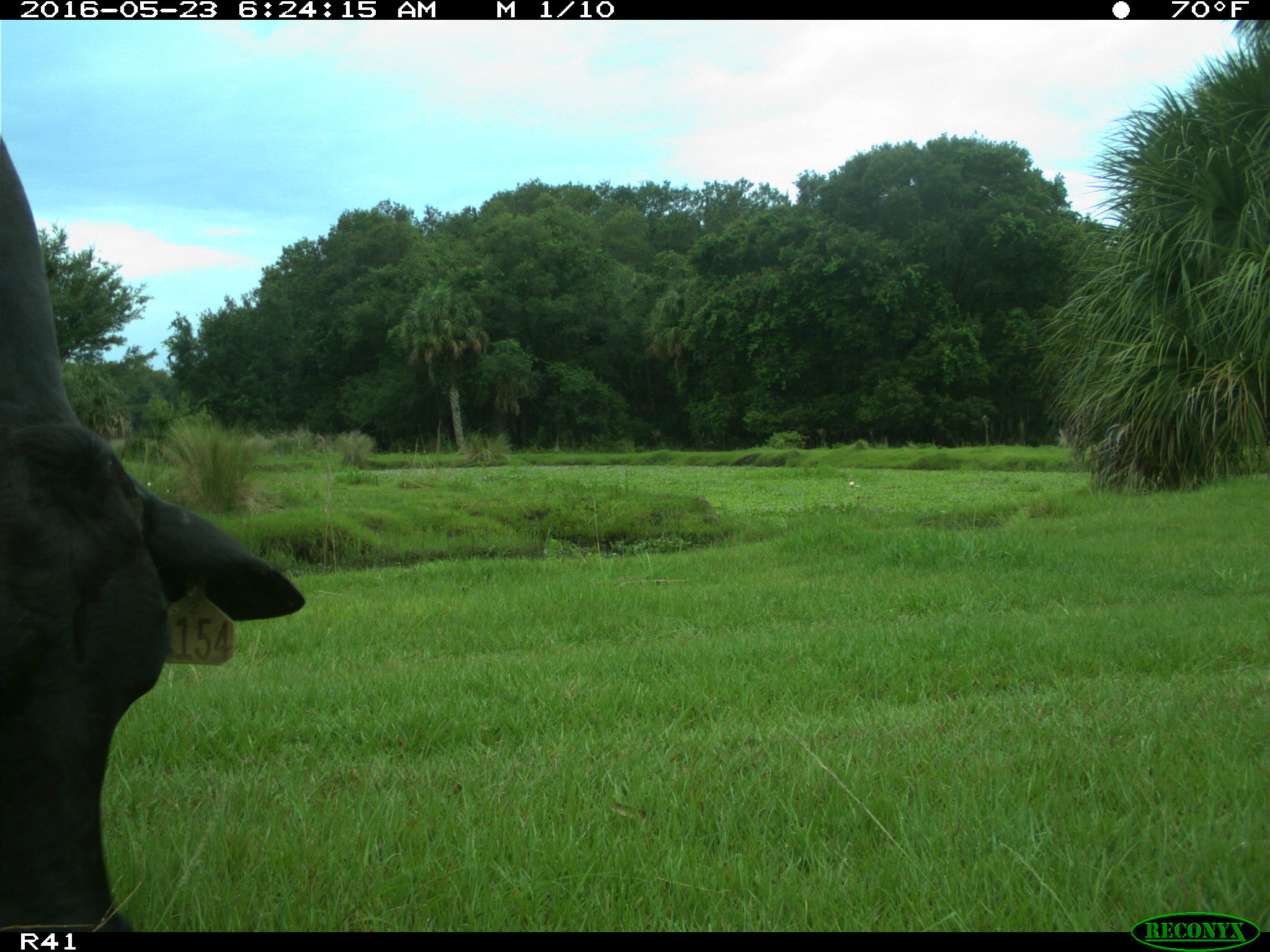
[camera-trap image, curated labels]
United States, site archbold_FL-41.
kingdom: Animalia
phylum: Chordata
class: Mammalia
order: Artiodactyla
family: Bovidae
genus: Bos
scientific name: Bos taurus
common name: domestic cow